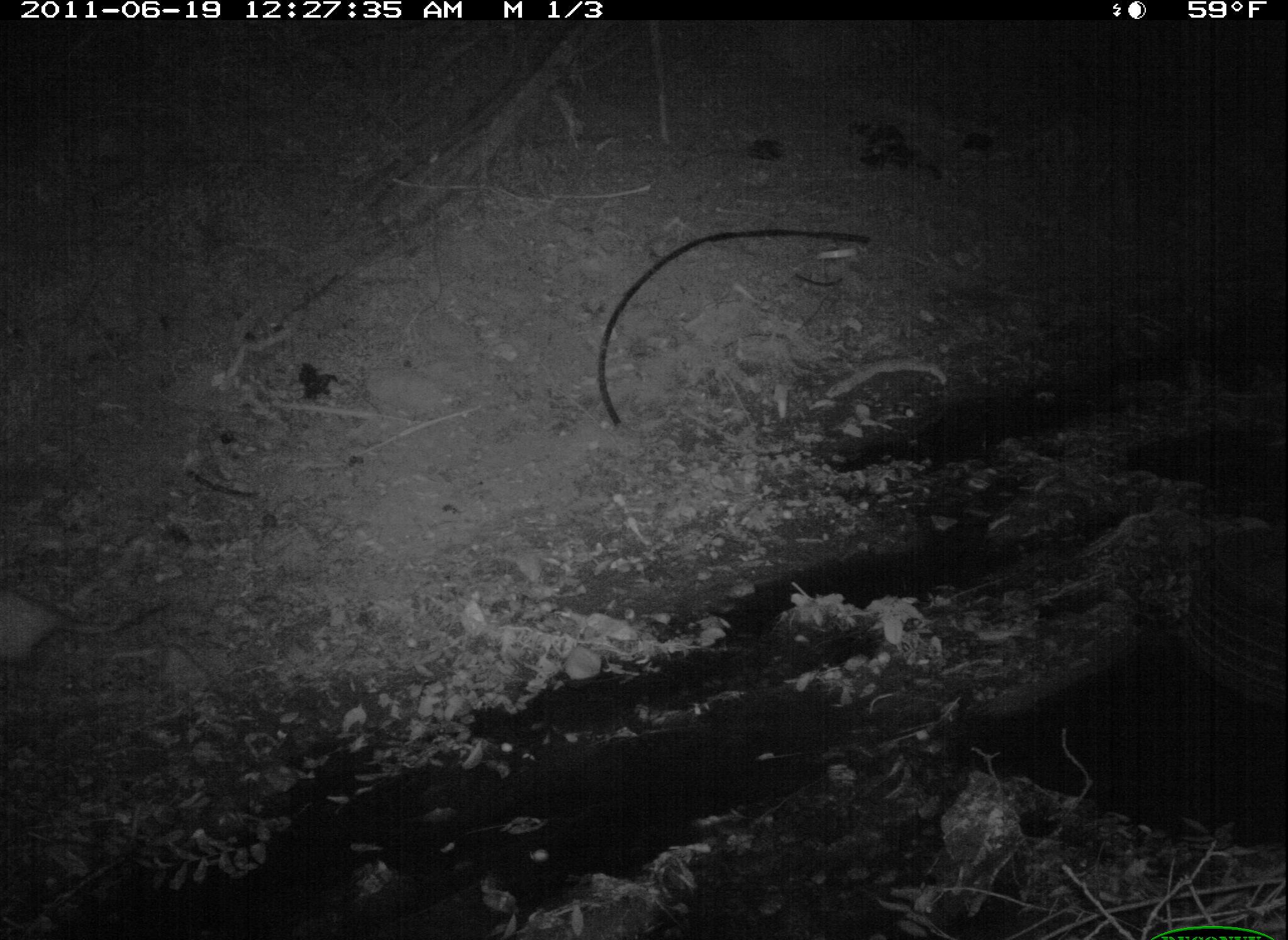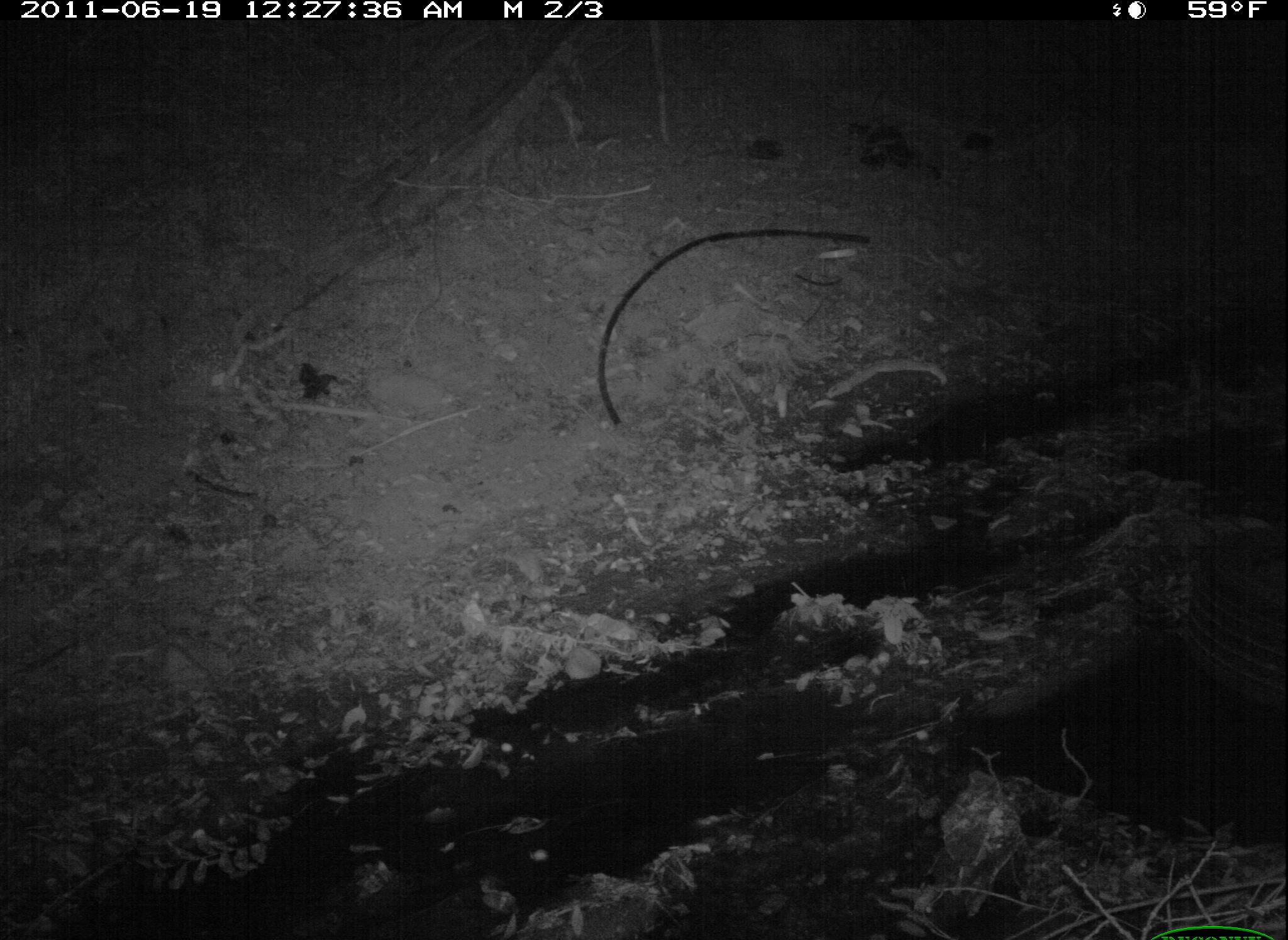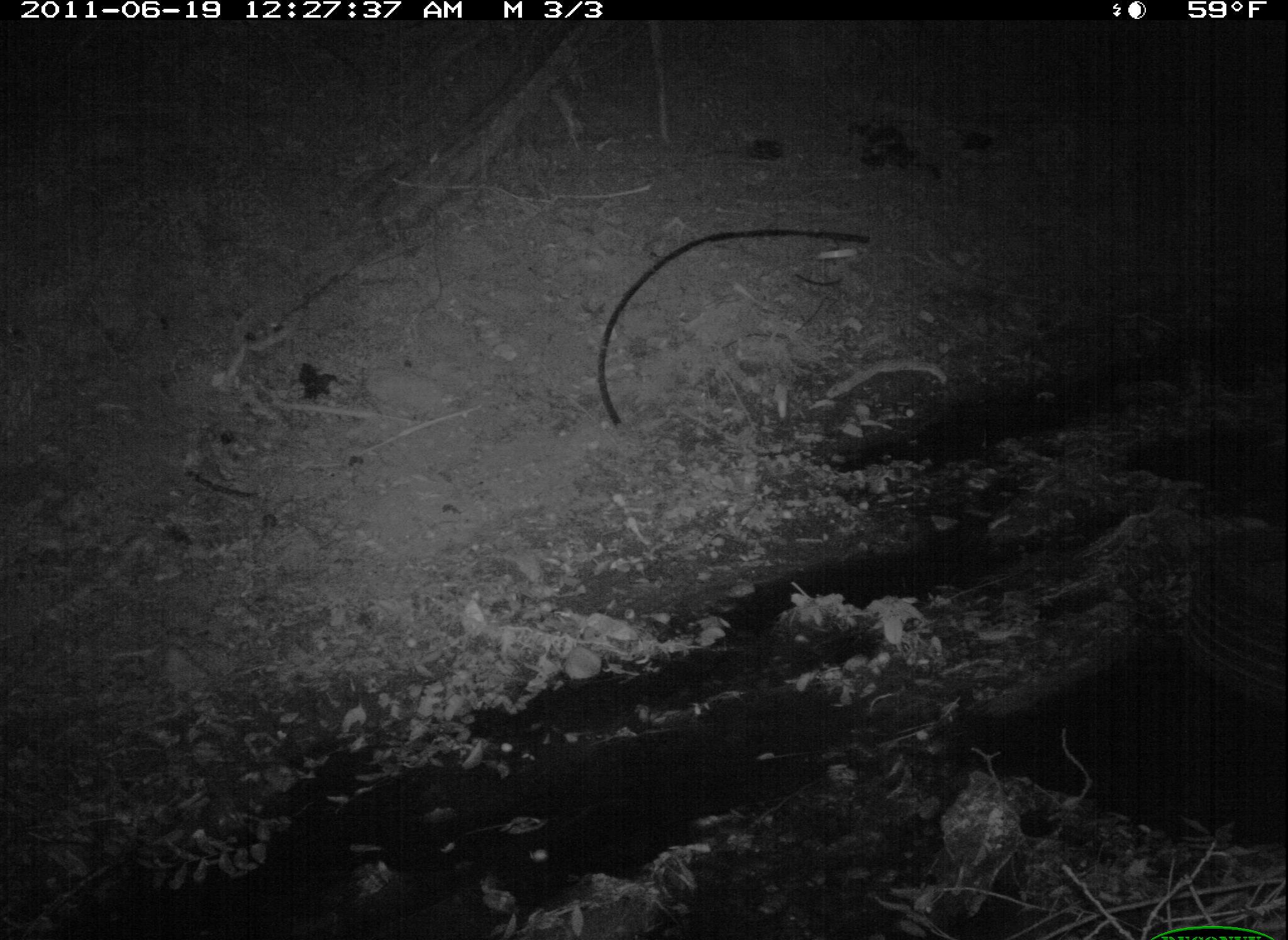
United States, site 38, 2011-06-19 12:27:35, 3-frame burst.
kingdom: Animalia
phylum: Chordata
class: Mammalia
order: Didelphimorphia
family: Didelphidae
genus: Didelphis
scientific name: Didelphis virginiana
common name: virginia opossum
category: opossum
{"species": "opossum (virginia opossum) (Didelphis virginiana)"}